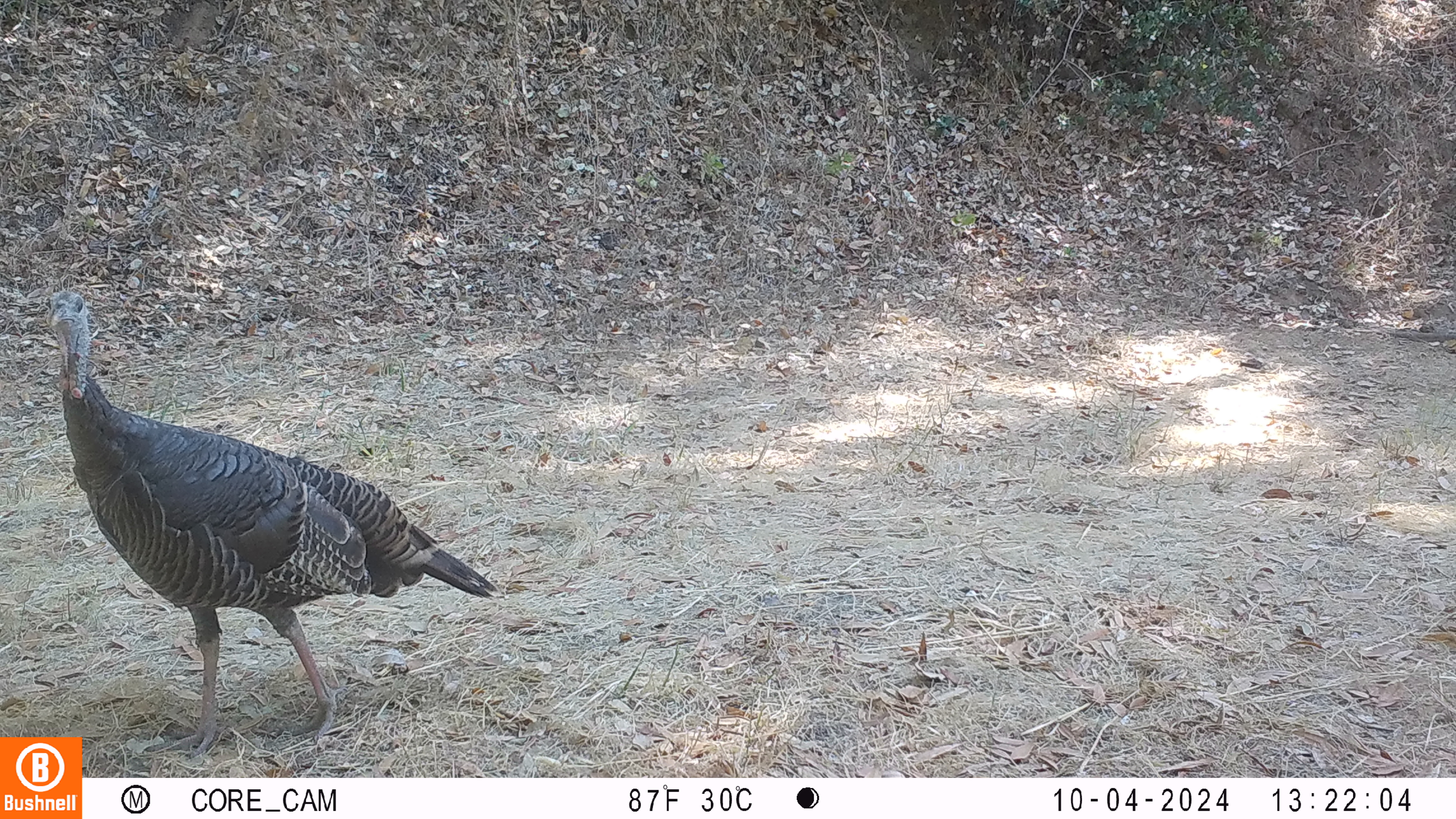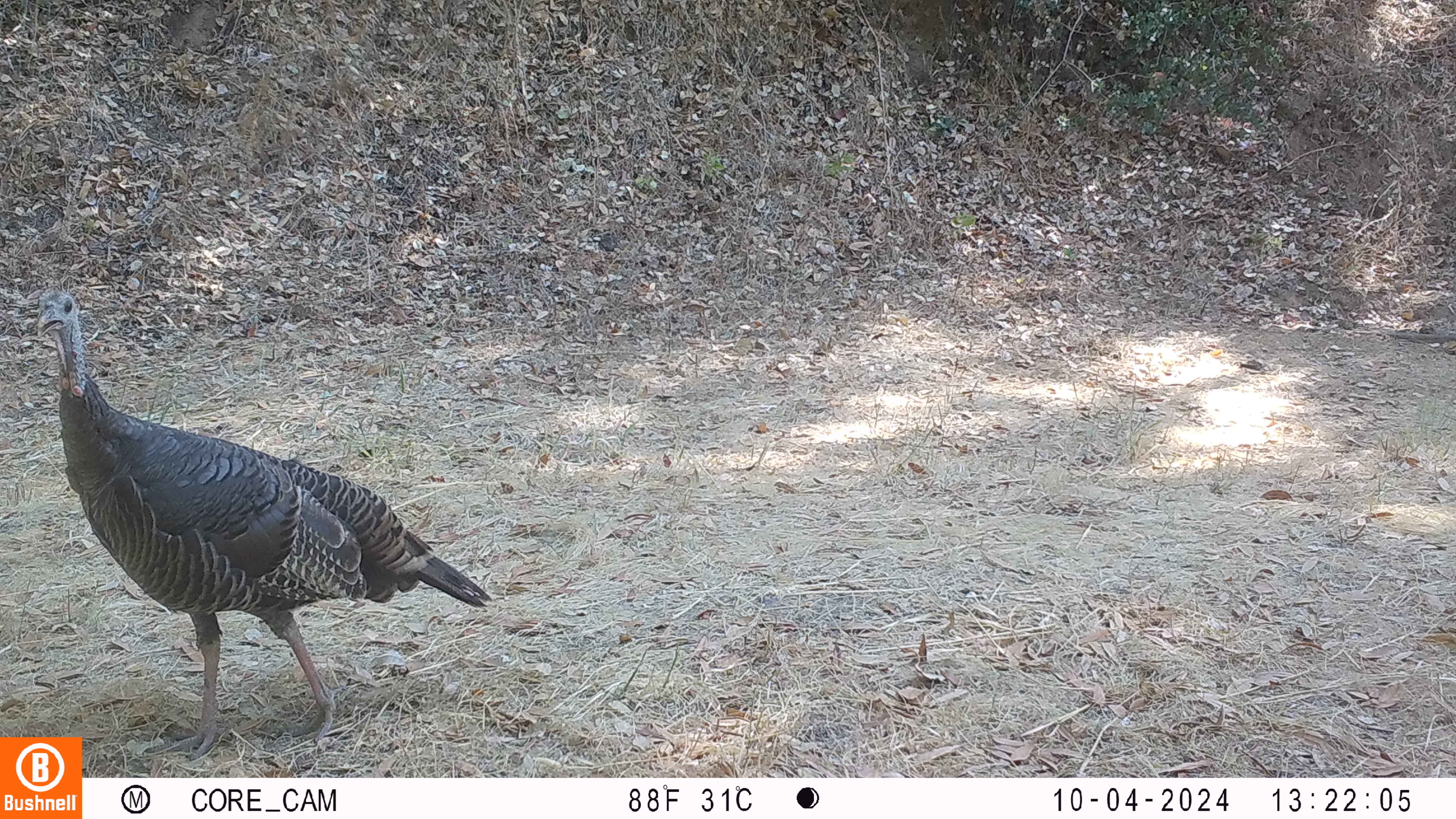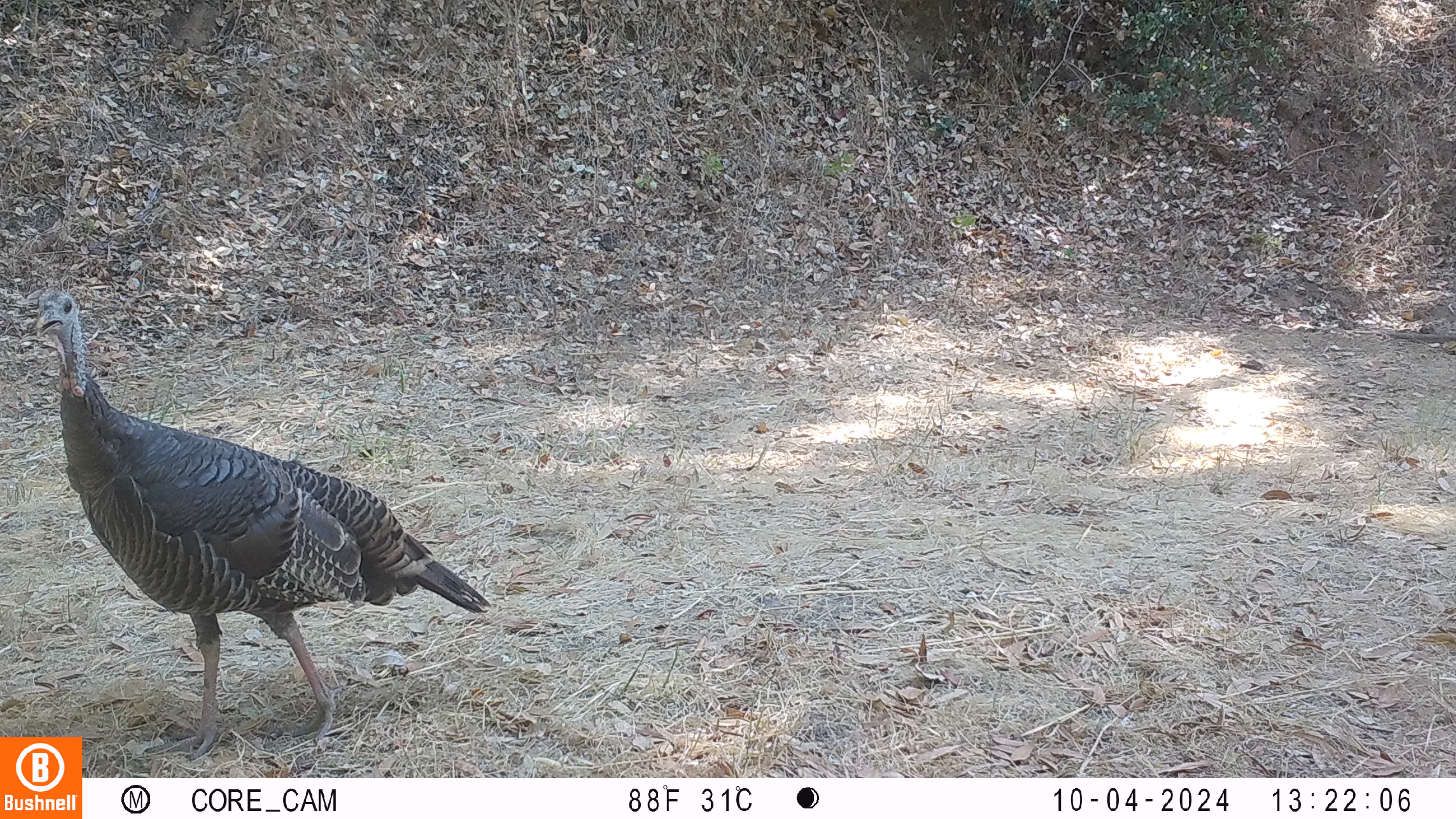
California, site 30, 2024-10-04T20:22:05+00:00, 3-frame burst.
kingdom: Animalia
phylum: Chordata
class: Aves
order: Galliformes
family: Phasianidae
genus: Meleagris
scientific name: Meleagris gallopavo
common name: turkey